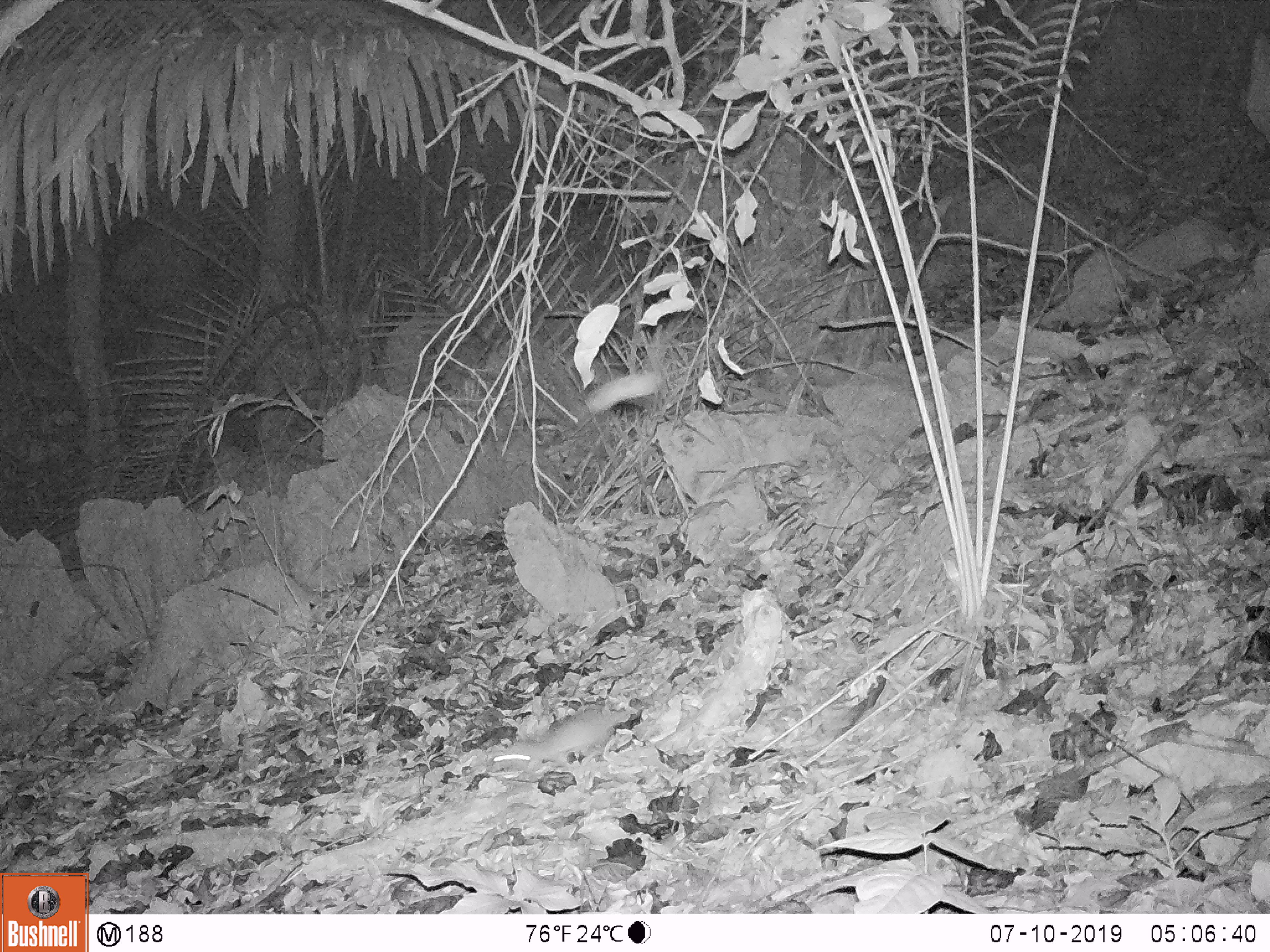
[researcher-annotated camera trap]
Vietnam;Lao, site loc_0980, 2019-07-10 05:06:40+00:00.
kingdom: Animalia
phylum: Chordata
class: Mammalia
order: Rodentia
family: Muridae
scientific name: Muridae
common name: old-world mice and rats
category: unidentified murid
Unidentified murid (old-world mice and rats) (Muridae). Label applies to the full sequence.